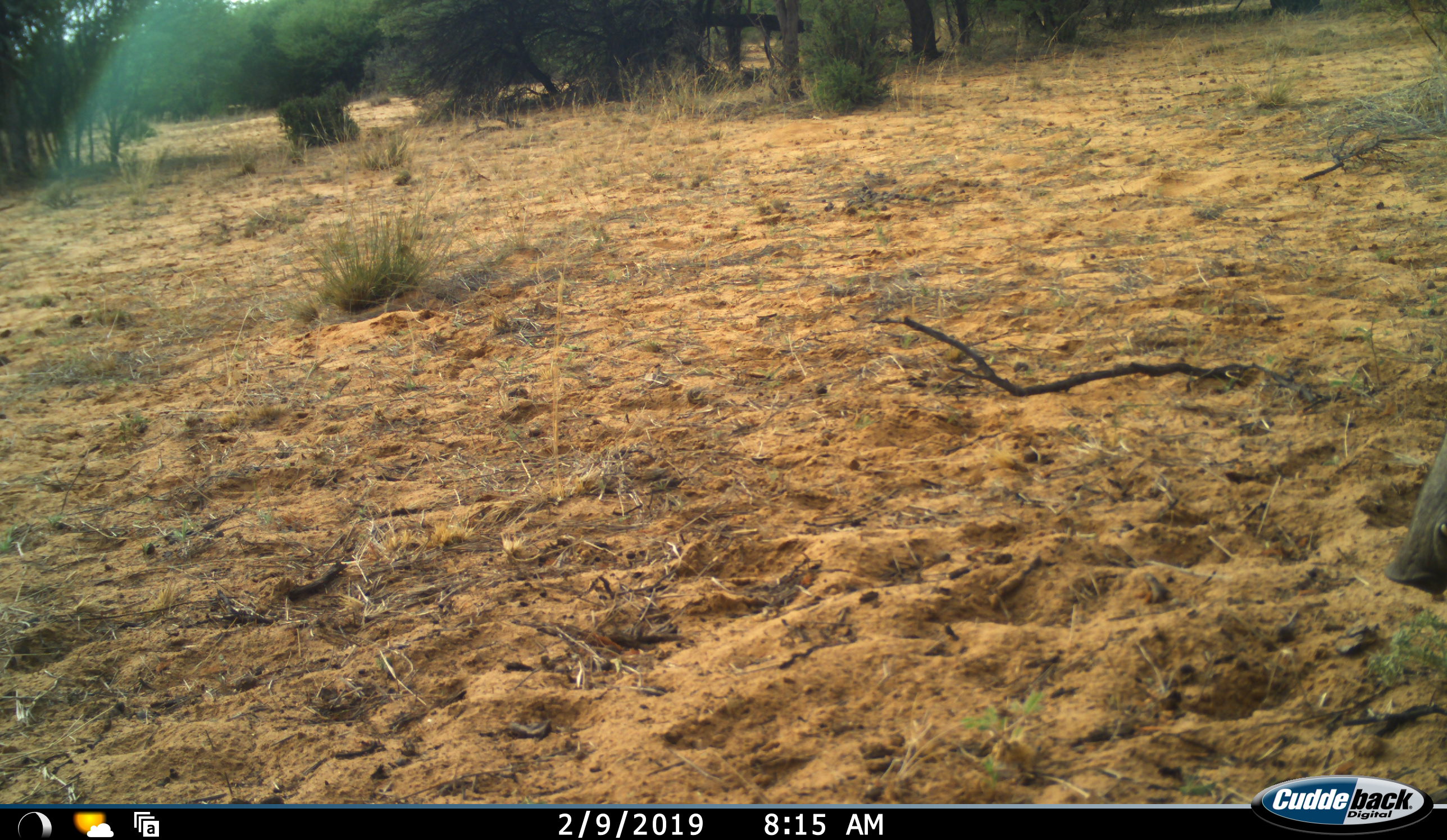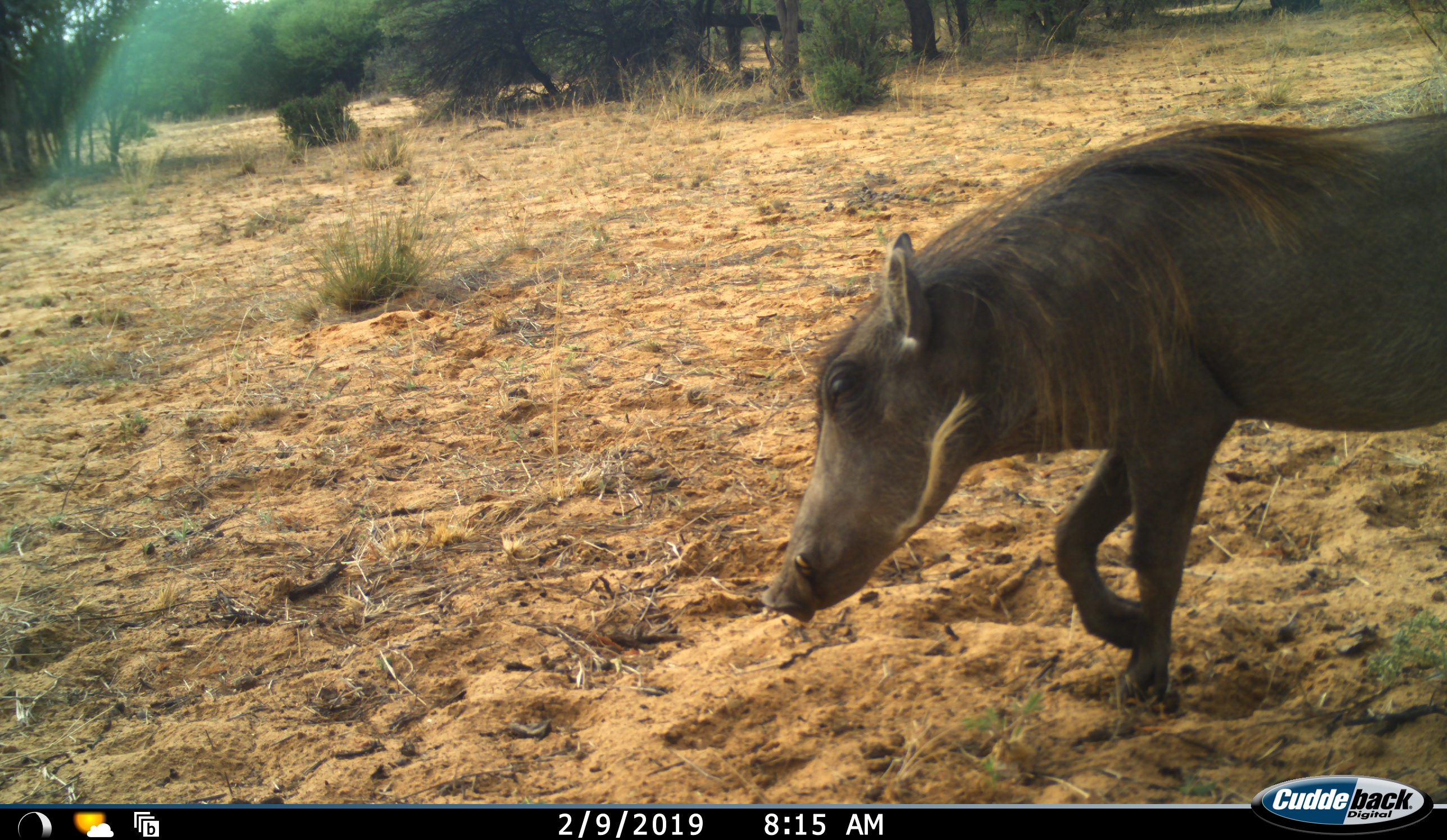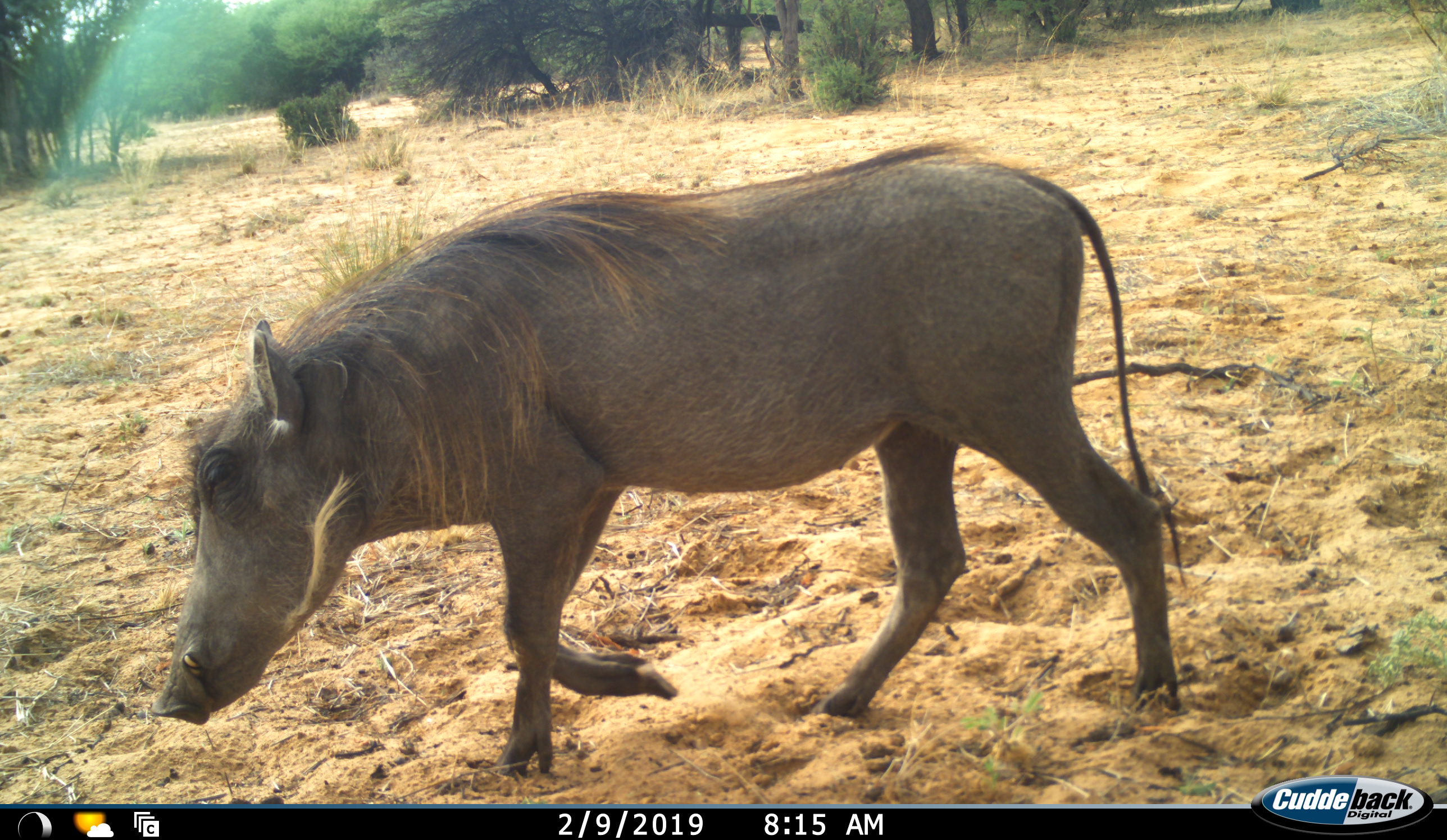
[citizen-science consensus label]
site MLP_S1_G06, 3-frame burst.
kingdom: Animalia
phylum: Chordata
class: Mammalia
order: Artiodactyla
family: Suidae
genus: Phacochoerus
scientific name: Phacochoerus africanus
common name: warthog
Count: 1.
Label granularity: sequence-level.